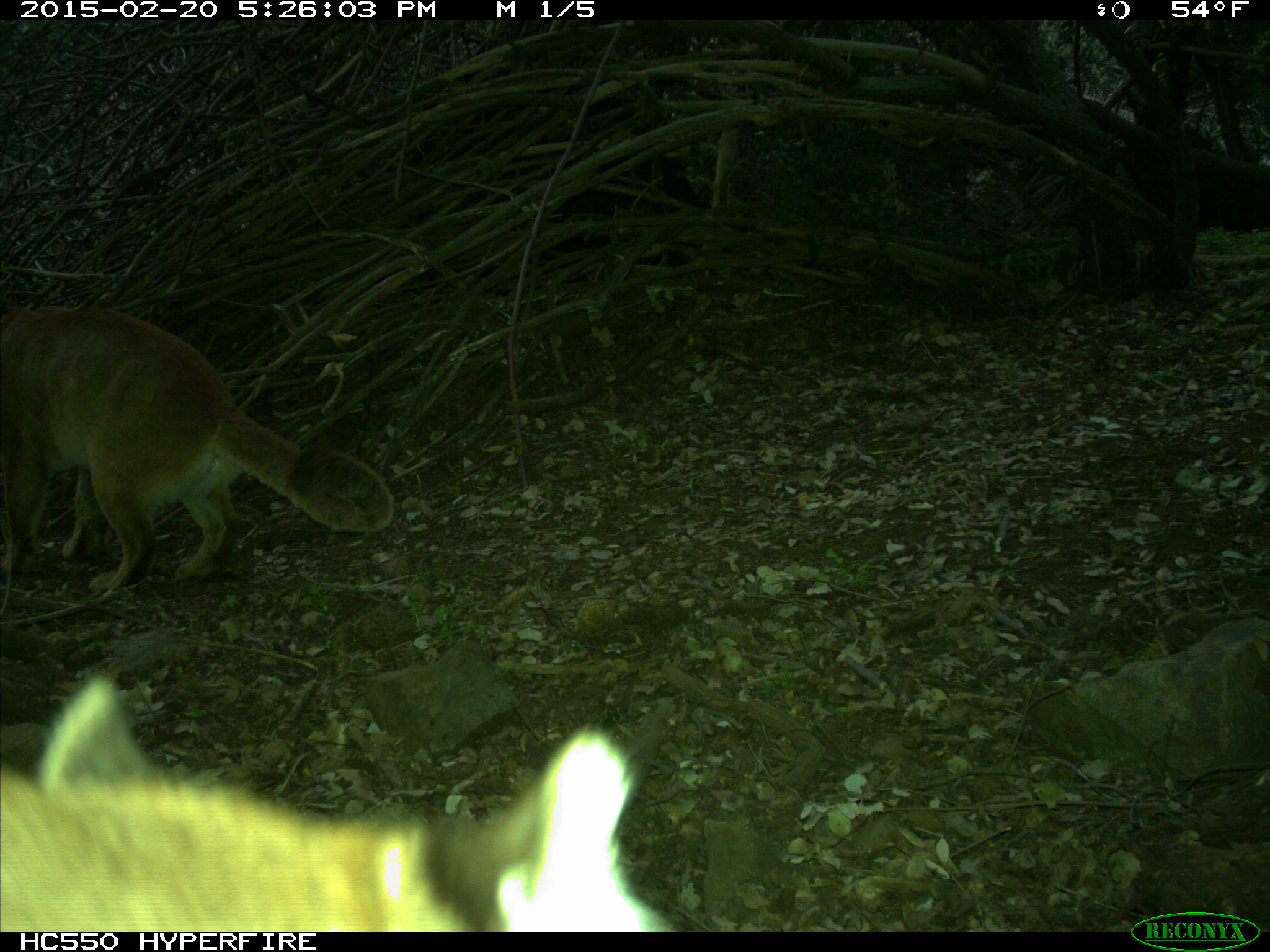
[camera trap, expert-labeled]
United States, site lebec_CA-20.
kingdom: Animalia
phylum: Chordata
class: Mammalia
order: Carnivora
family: Felidae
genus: Puma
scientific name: Puma concolor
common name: mountain lion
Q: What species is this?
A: Puma concolor (mountain lion).